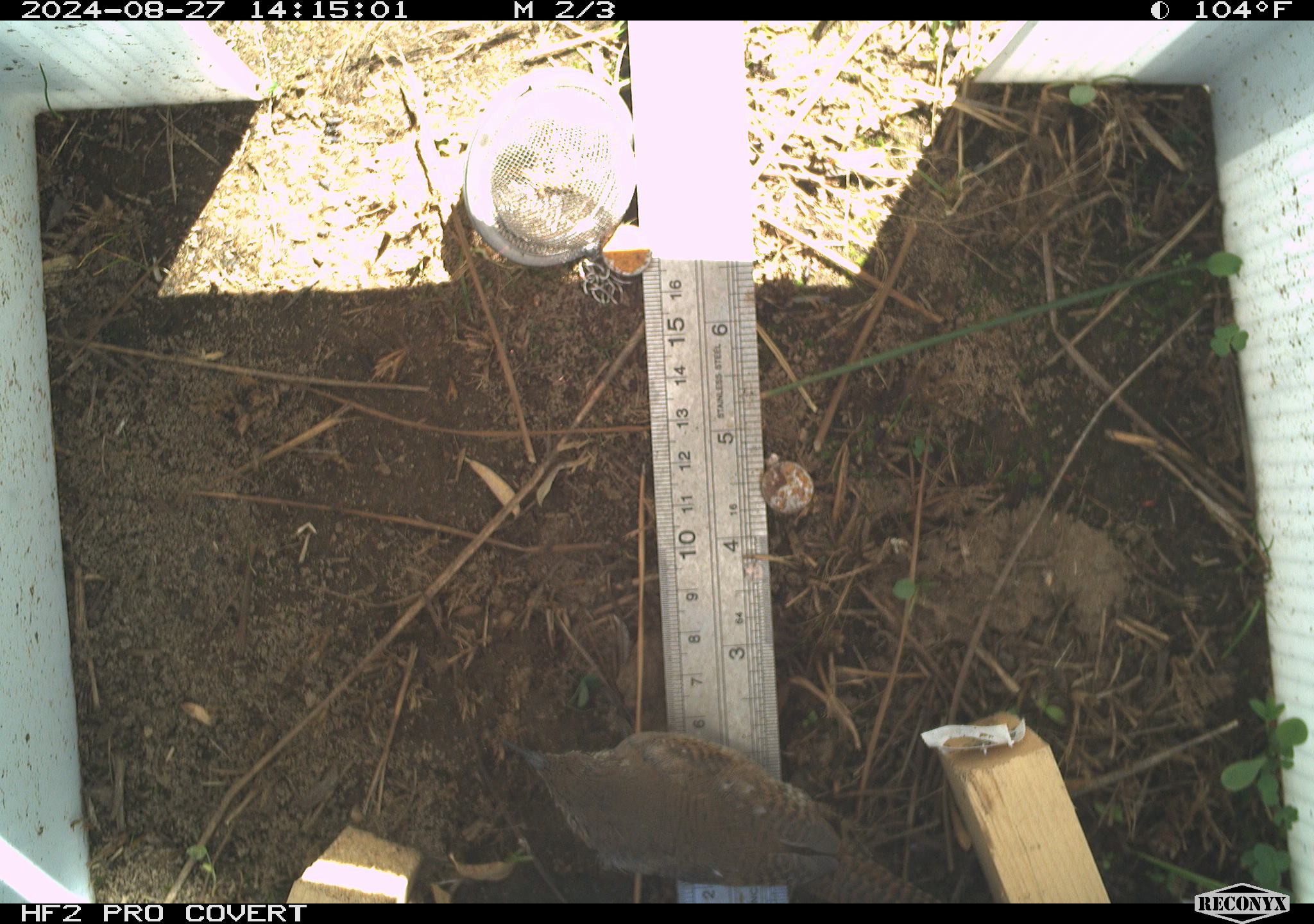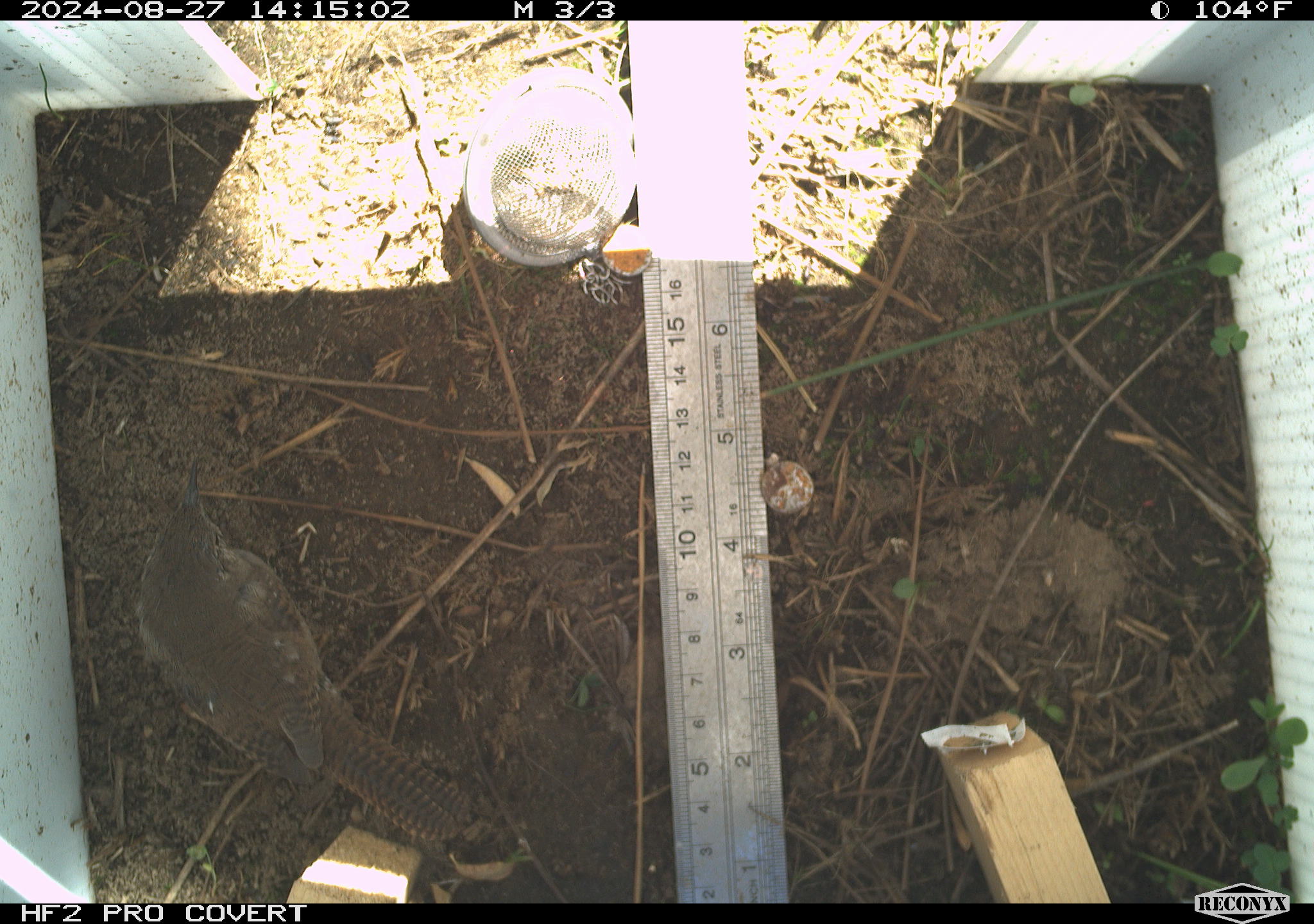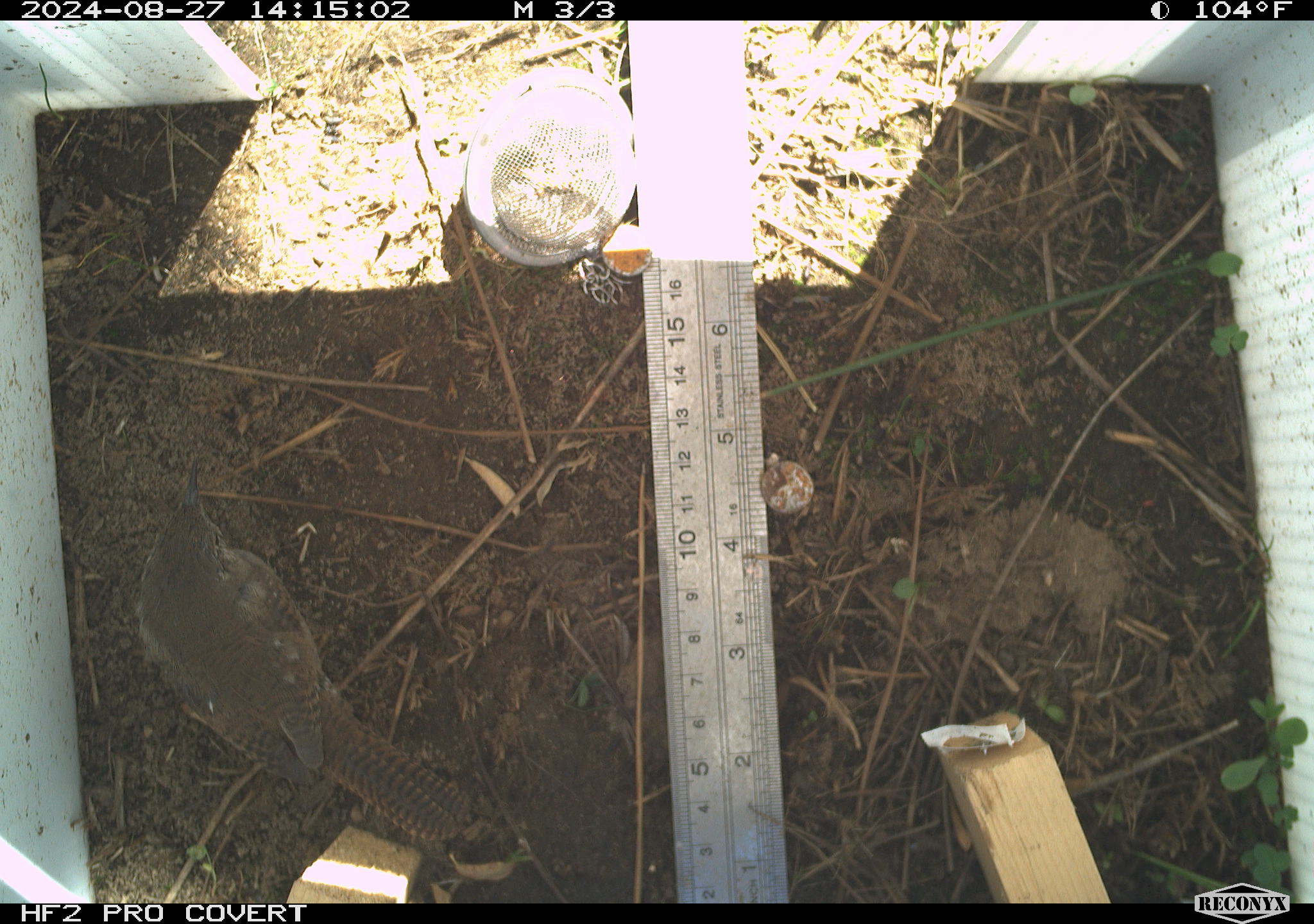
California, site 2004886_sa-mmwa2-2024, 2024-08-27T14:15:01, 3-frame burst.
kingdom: Animalia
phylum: Chordata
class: Aves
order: Passeriformes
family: Troglodytidae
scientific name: Troglodytidae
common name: wren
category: troglodytidae family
Troglodytidae family (wren) (Troglodytidae).